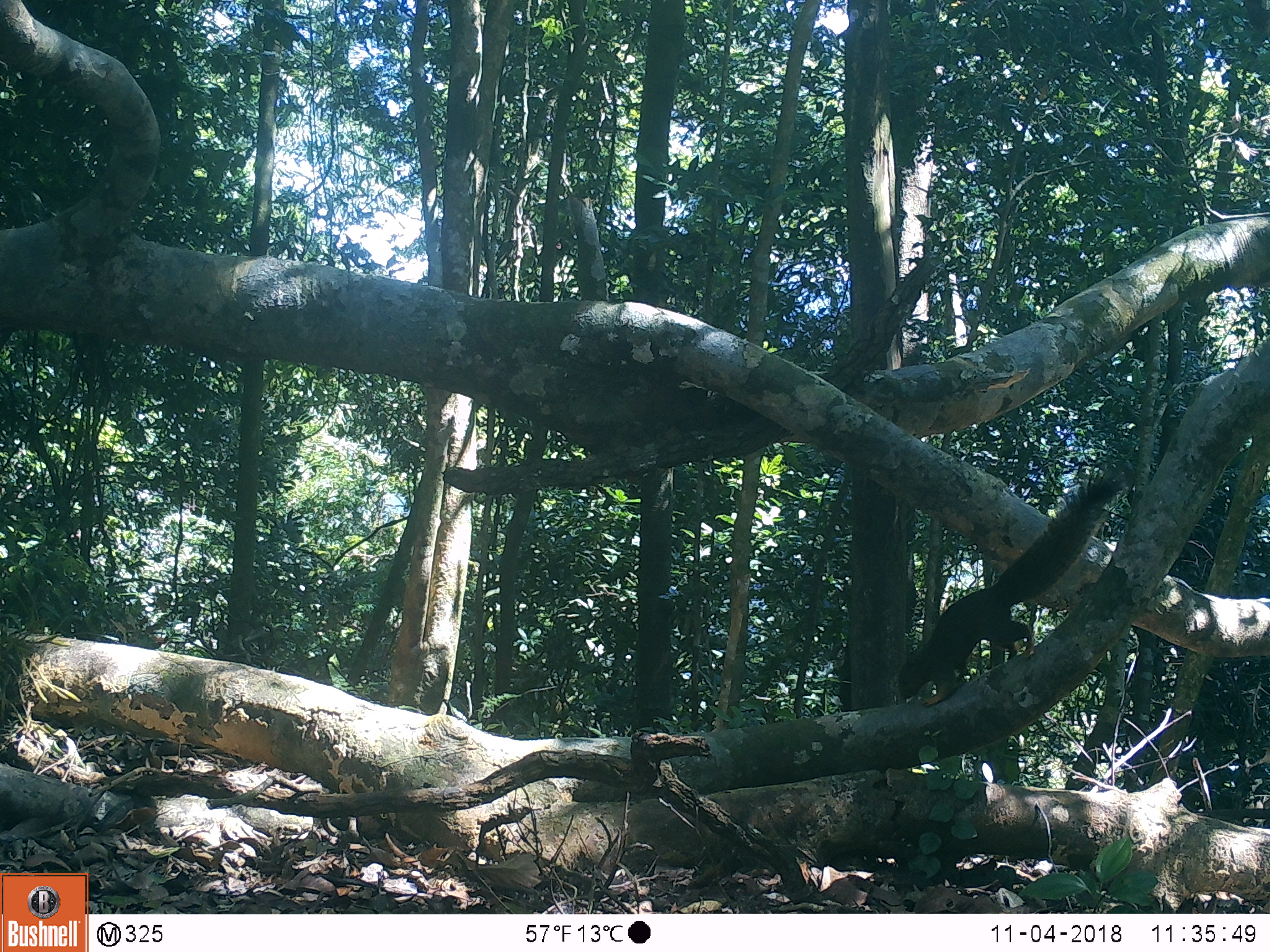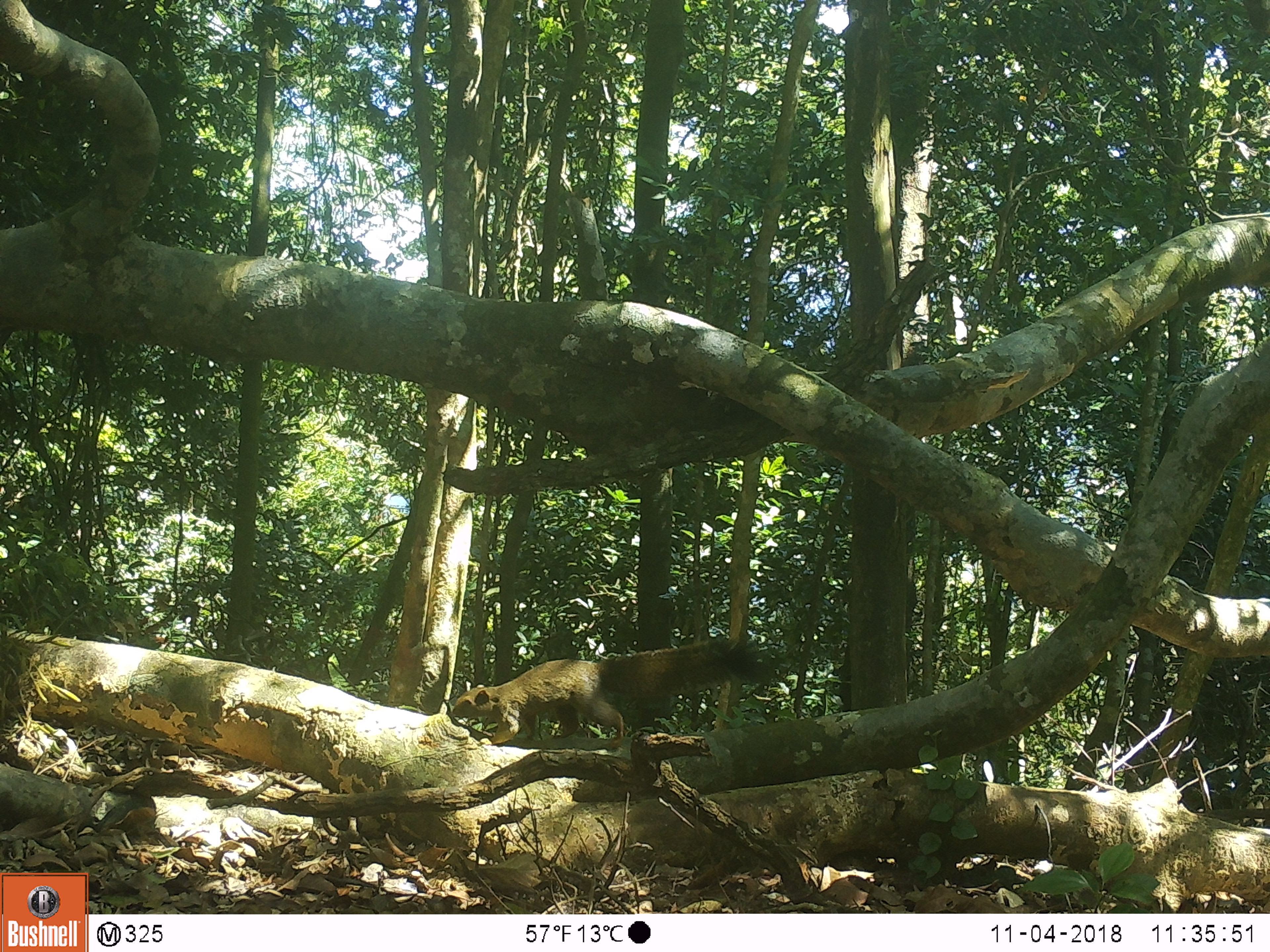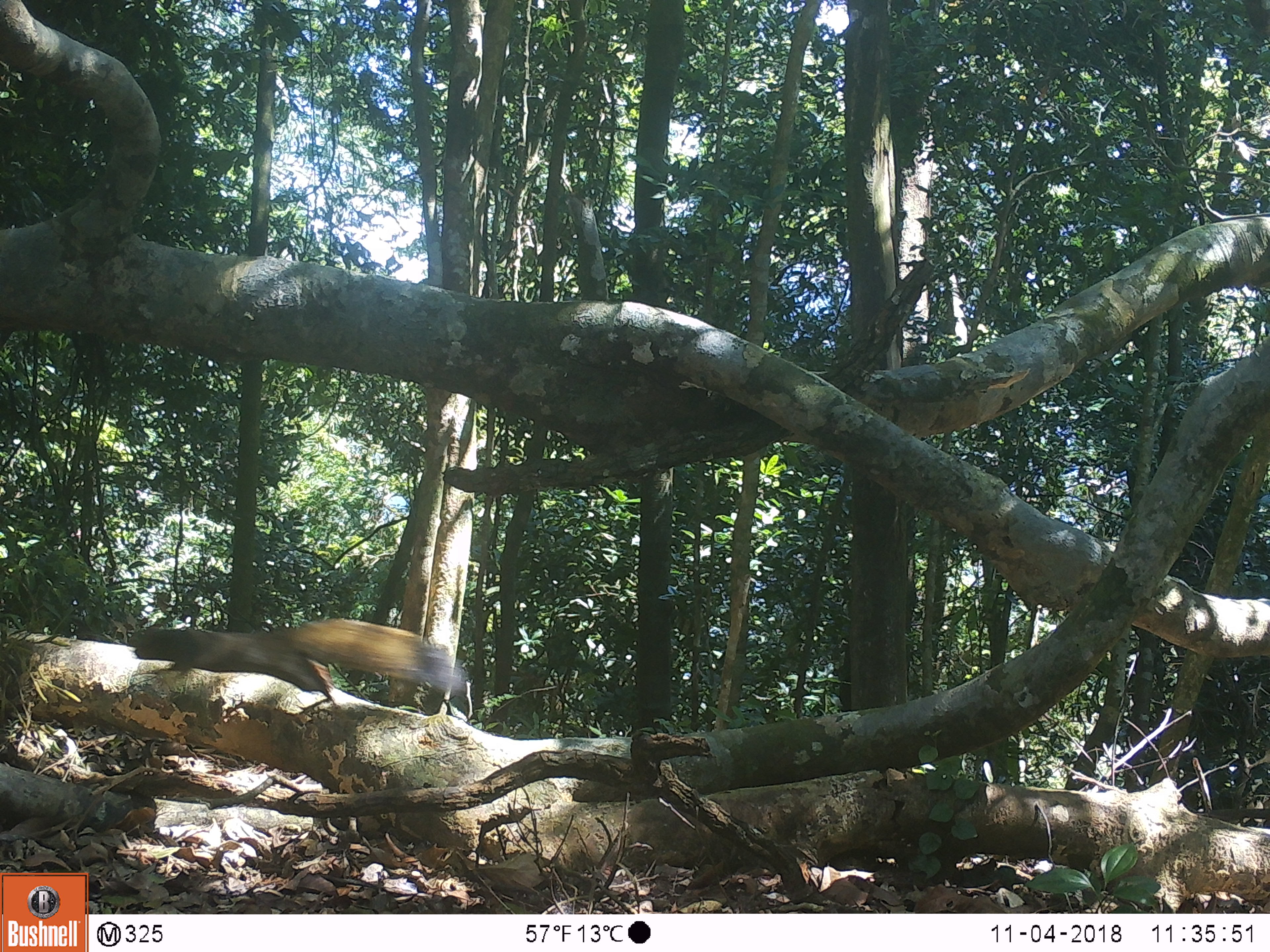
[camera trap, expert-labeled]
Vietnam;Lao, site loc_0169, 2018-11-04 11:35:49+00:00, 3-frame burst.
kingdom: Animalia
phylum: Chordata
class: Mammalia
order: Rodentia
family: Sciuridae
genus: Callosciurus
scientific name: Callosciurus erythraeus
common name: pallas's squirrel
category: pallass squirrel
Pallass squirrel (pallas's squirrel) (Callosciurus erythraeus). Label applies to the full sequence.